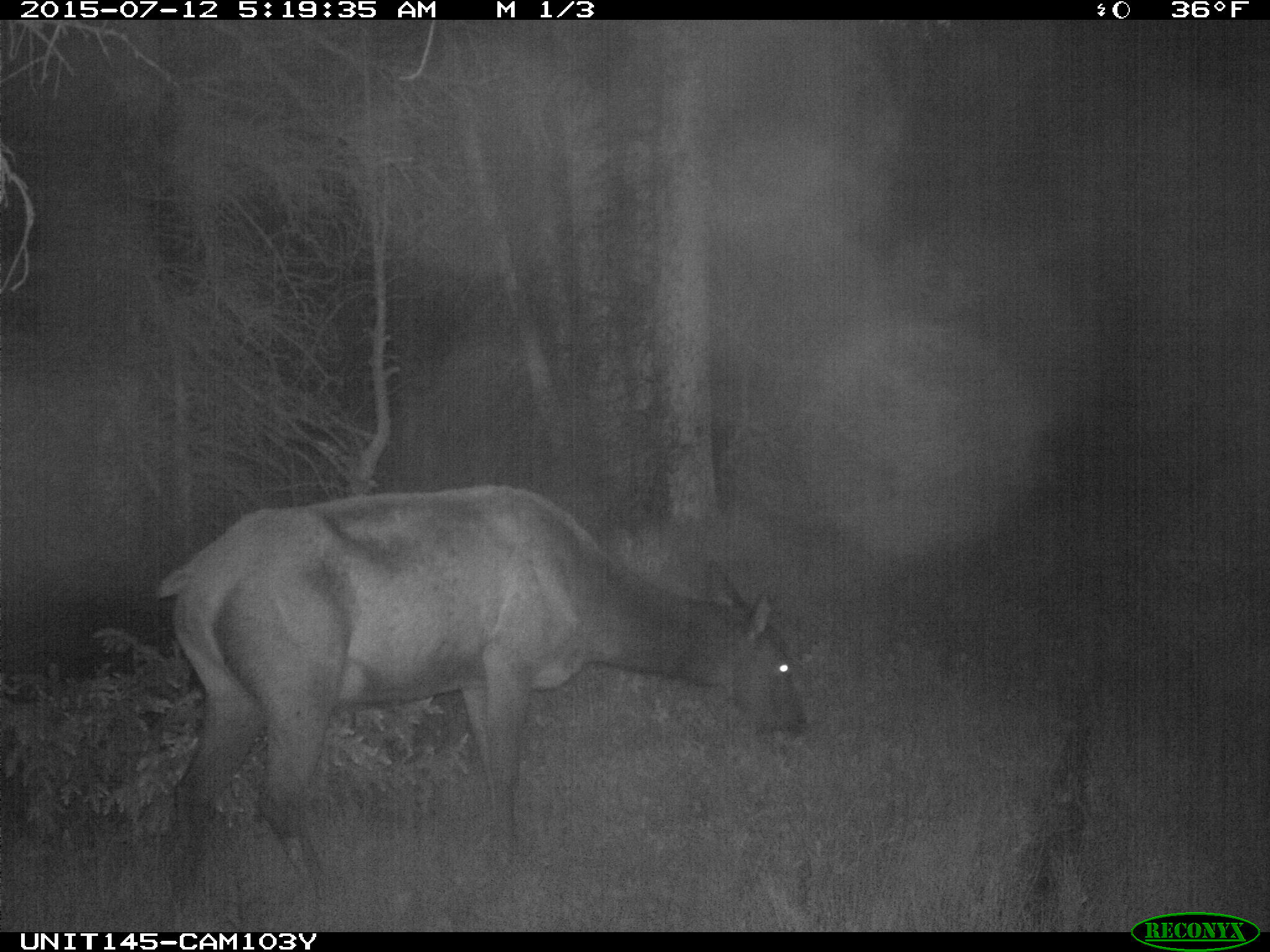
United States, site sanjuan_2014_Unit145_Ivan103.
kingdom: Animalia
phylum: Chordata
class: Mammalia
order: Artiodactyla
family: Cervidae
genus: Cervus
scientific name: Cervus elaphus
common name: red deer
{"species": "Cervus elaphus (red deer)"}